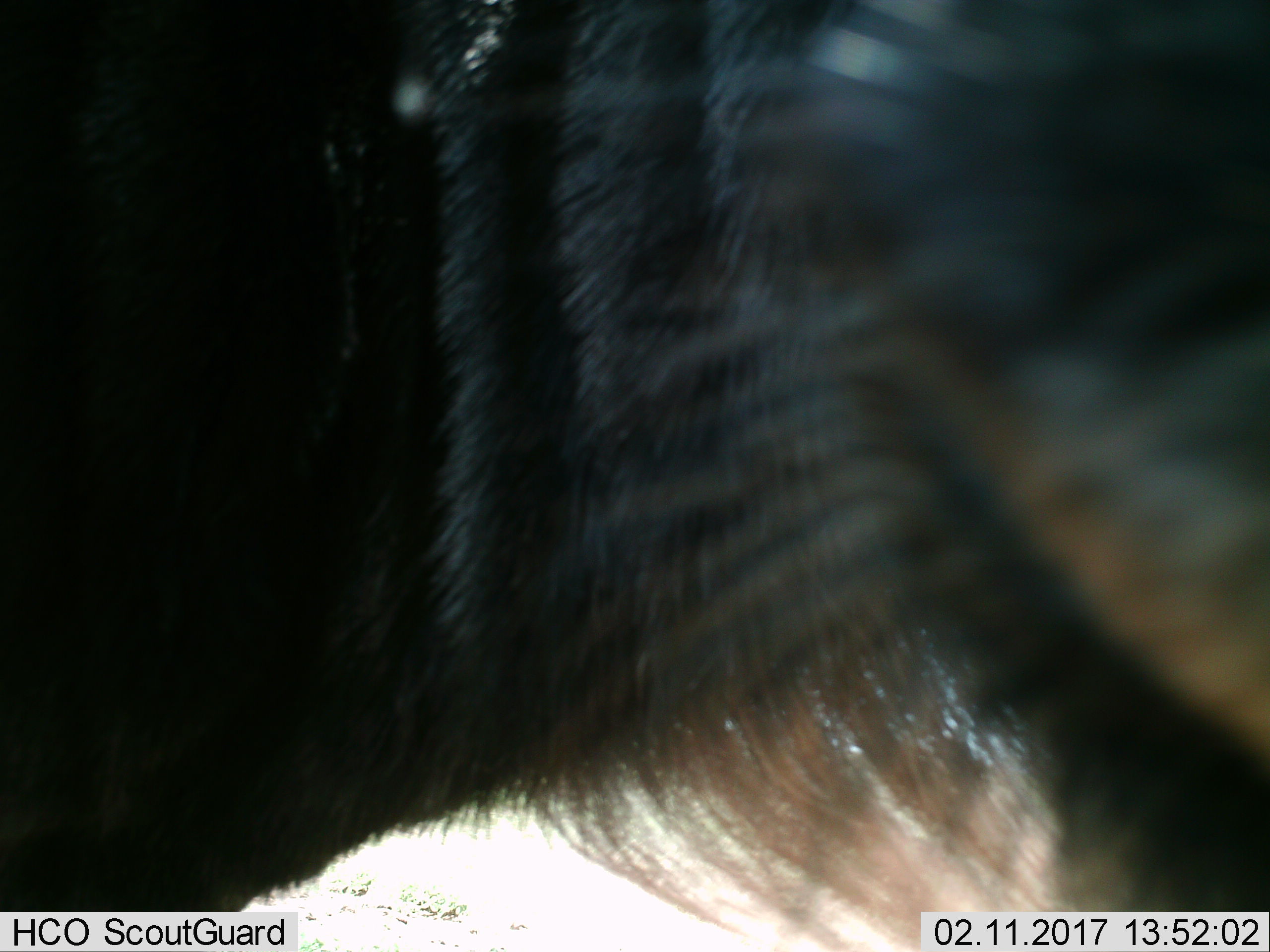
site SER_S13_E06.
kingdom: Animalia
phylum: Chordata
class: Mammalia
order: Artiodactyla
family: Bovidae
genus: Connochaetes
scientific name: Connochaetes taurinus taurinus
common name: blue wildebeest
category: wildebeestblue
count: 1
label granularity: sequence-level